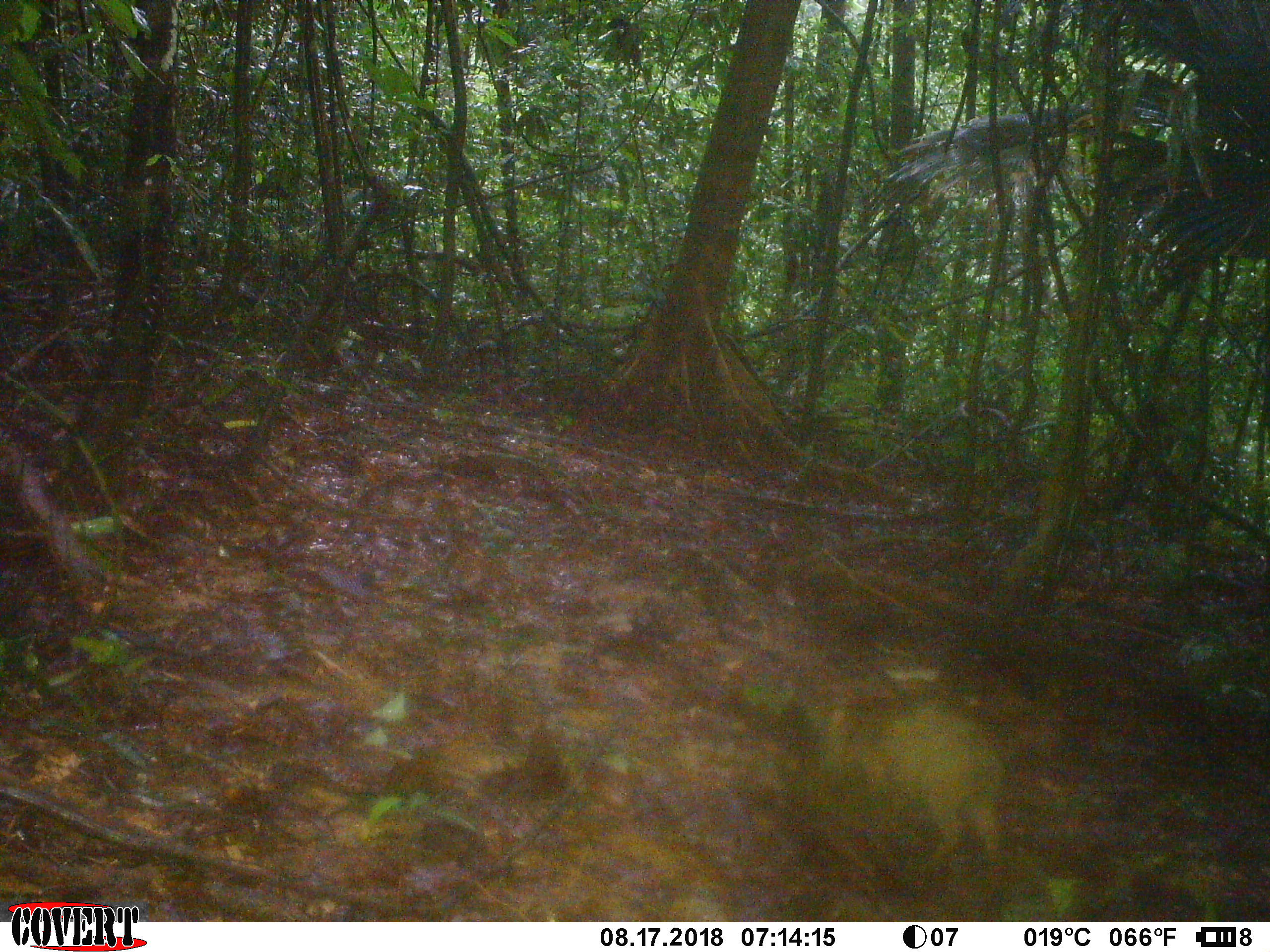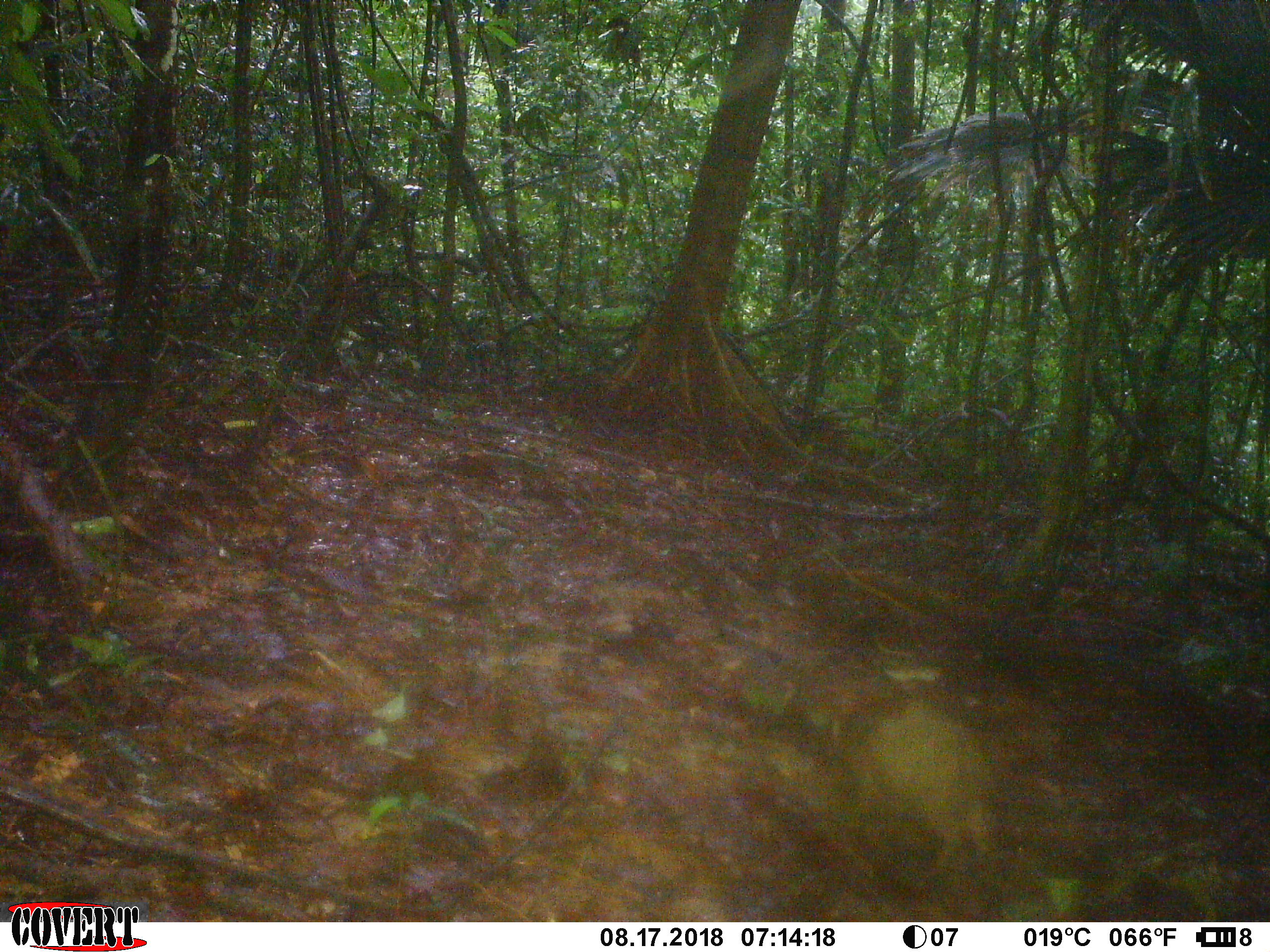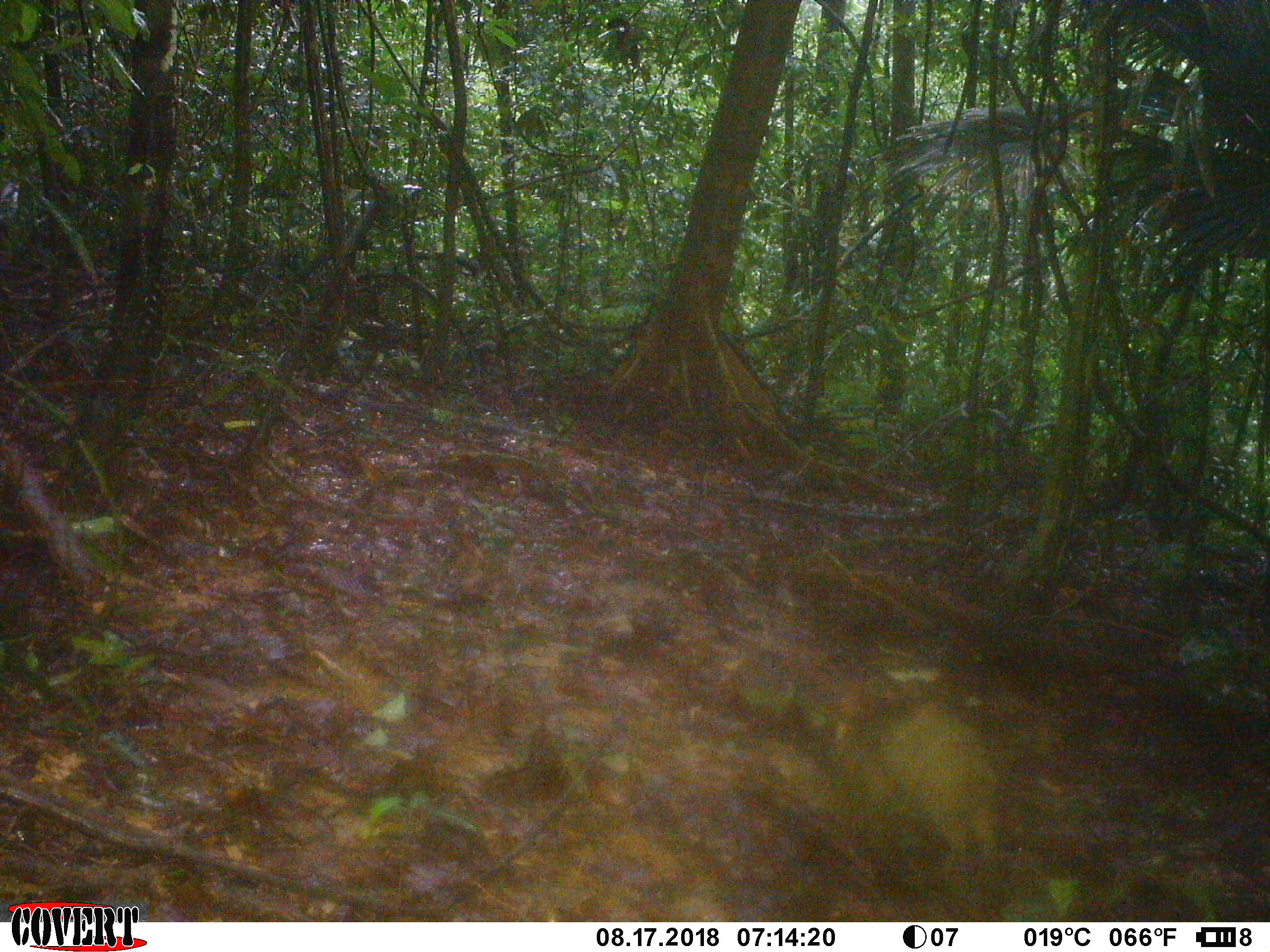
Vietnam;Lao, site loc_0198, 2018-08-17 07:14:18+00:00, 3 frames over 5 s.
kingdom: Animalia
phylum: Chordata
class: Mammalia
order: Artiodactyla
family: Suidae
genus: Sus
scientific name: Sus scrofa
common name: eurasian wild pig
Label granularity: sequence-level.